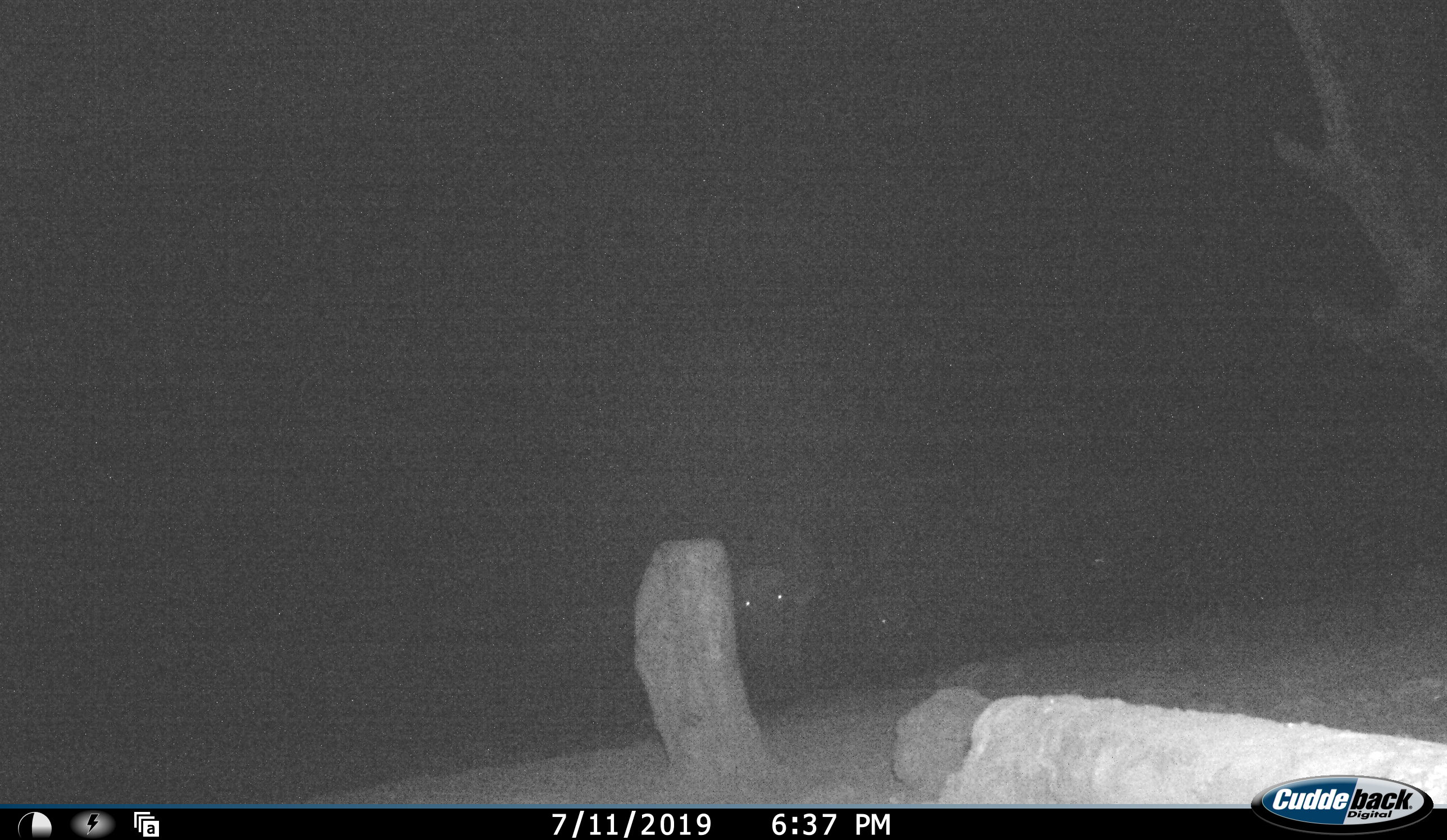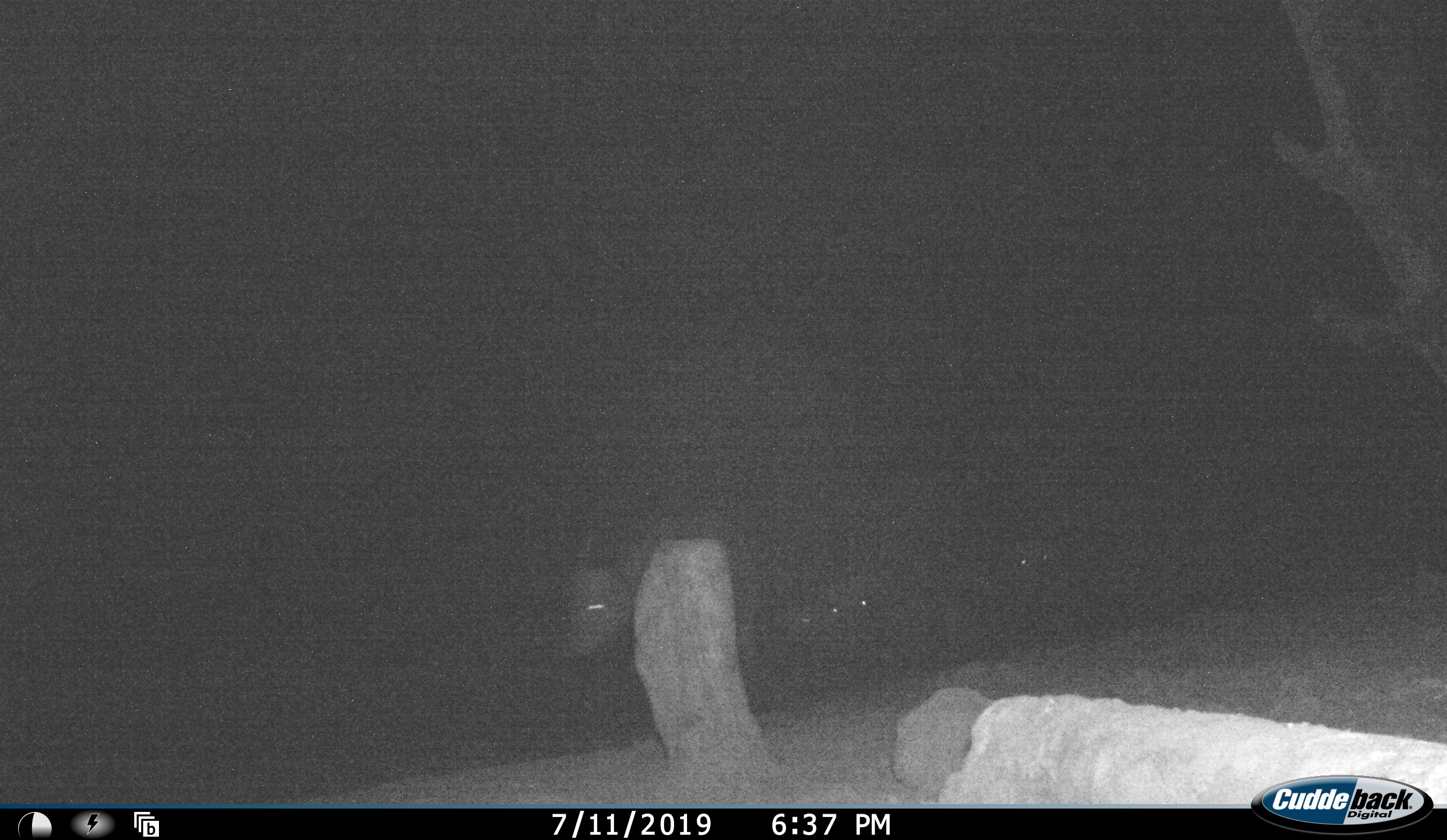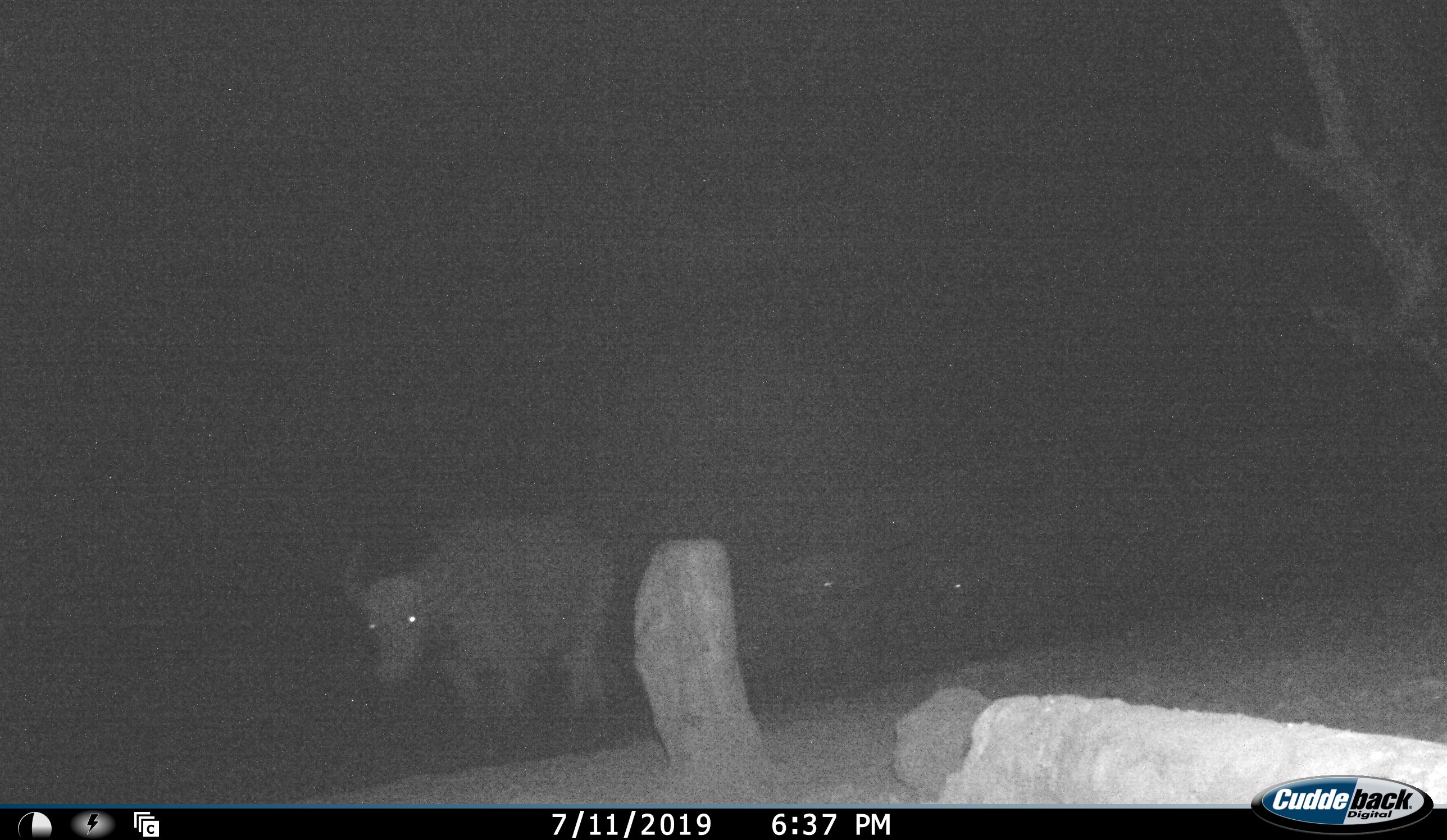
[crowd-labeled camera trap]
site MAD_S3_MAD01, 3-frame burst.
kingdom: Animalia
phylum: Chordata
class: Mammalia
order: Artiodactyla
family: Bovidae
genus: Syncerus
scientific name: Syncerus caffer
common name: african buffalo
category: buffalo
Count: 3.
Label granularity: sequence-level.